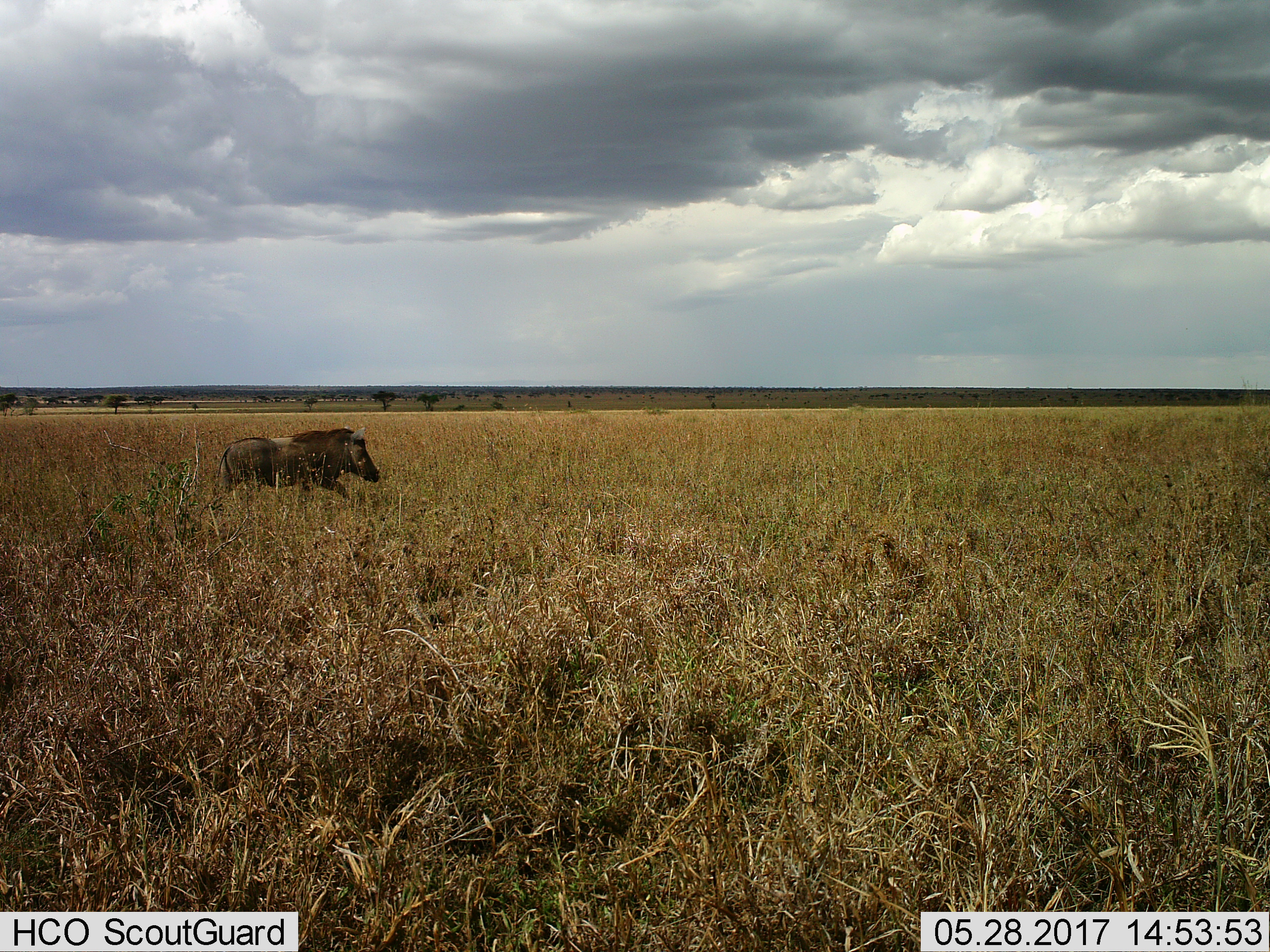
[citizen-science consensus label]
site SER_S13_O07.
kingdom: Animalia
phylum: Chordata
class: Mammalia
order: Artiodactyla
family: Suidae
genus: Phacochoerus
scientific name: Phacochoerus africanus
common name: warthog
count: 1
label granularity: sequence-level